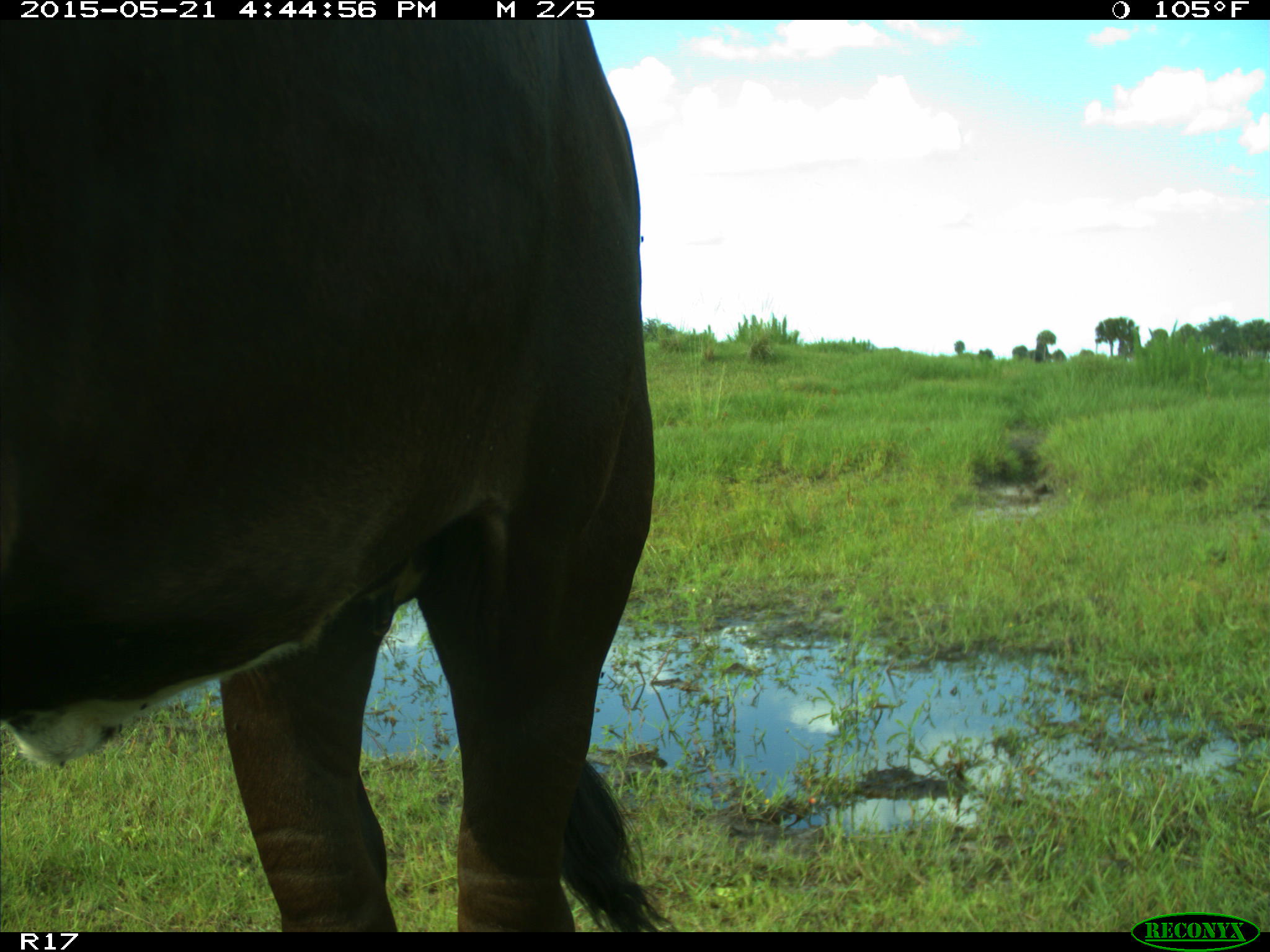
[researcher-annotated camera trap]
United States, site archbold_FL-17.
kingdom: Animalia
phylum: Chordata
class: Mammalia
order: Artiodactyla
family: Bovidae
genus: Bos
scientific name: Bos taurus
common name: domestic cow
Bos taurus (domestic cow).